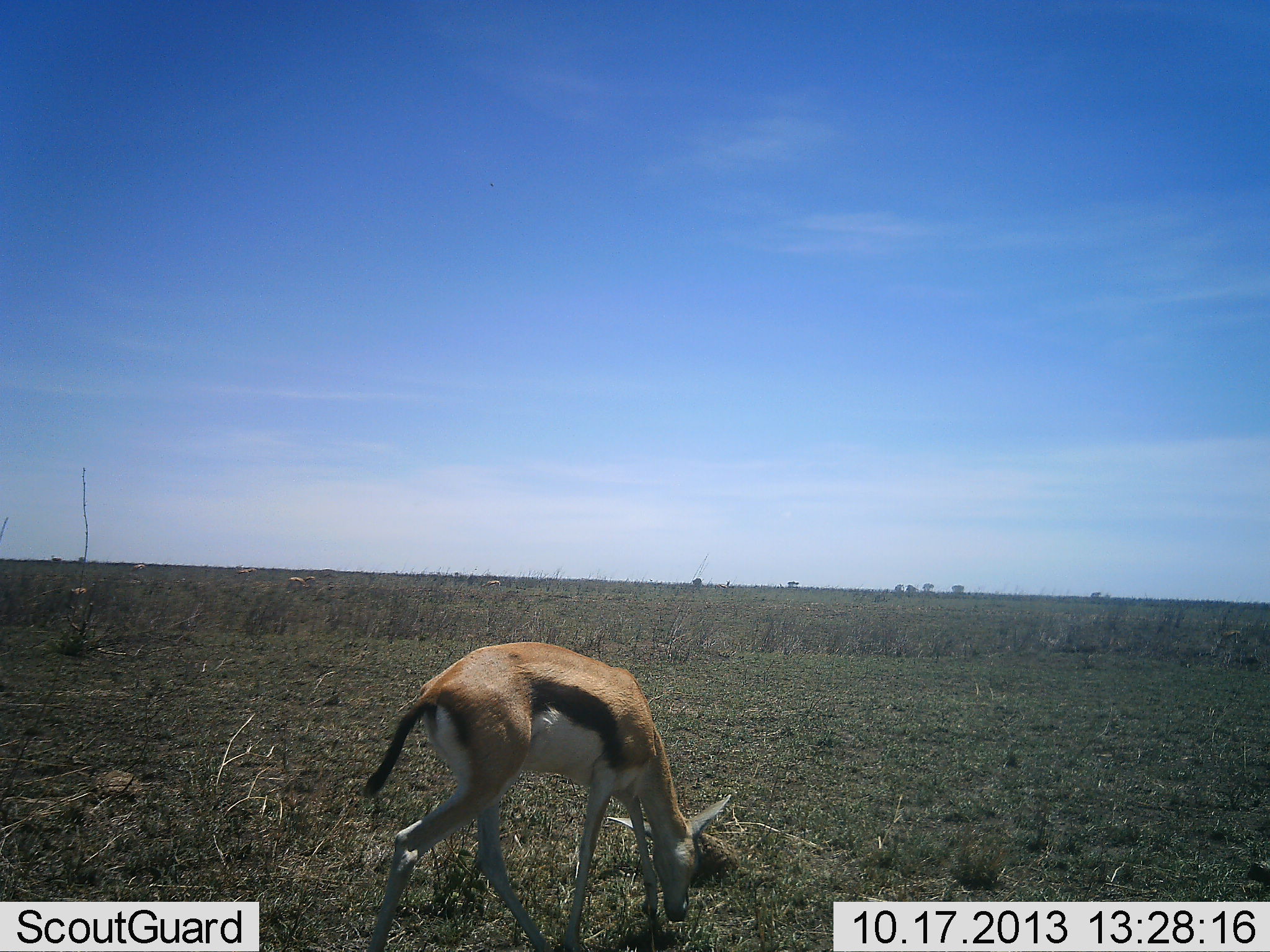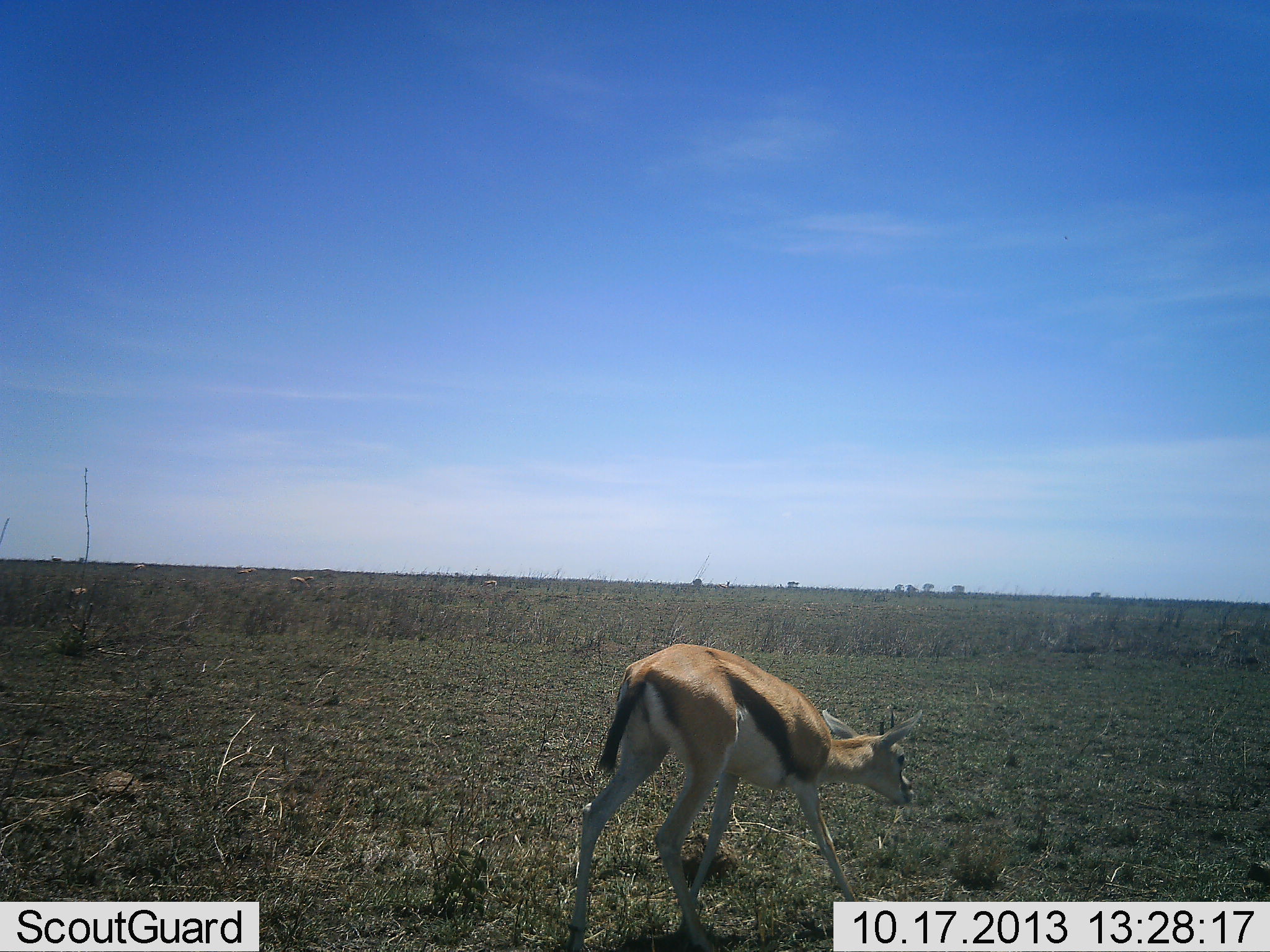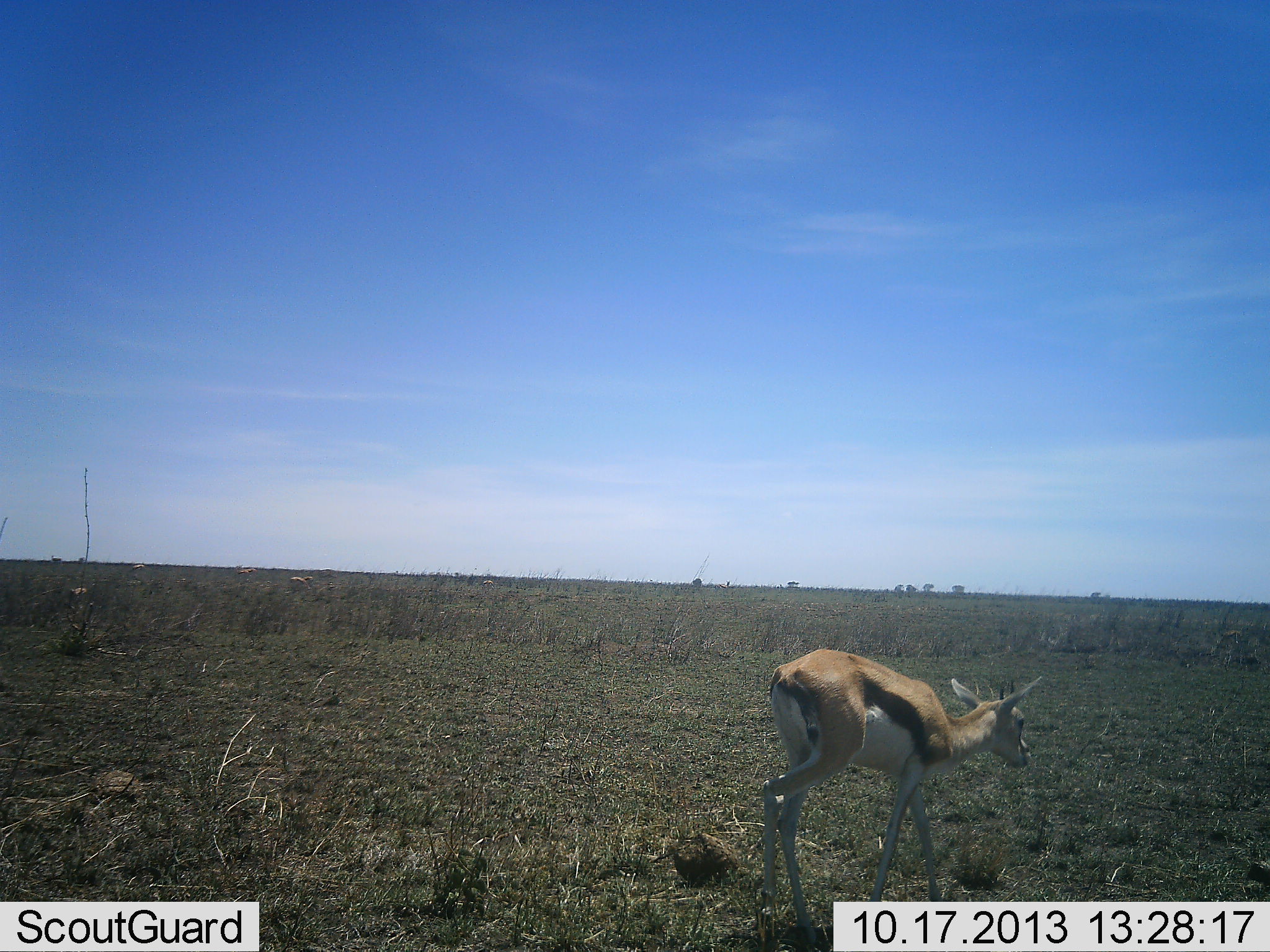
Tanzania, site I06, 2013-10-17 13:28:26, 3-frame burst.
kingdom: Animalia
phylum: Chordata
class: Mammalia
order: Artiodactyla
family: Bovidae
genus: Eudorcas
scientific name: Eudorcas thomsonii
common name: thomson's gazelle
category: gazellethomsons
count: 1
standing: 38%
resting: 0%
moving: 62%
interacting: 0%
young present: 14%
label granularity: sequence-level